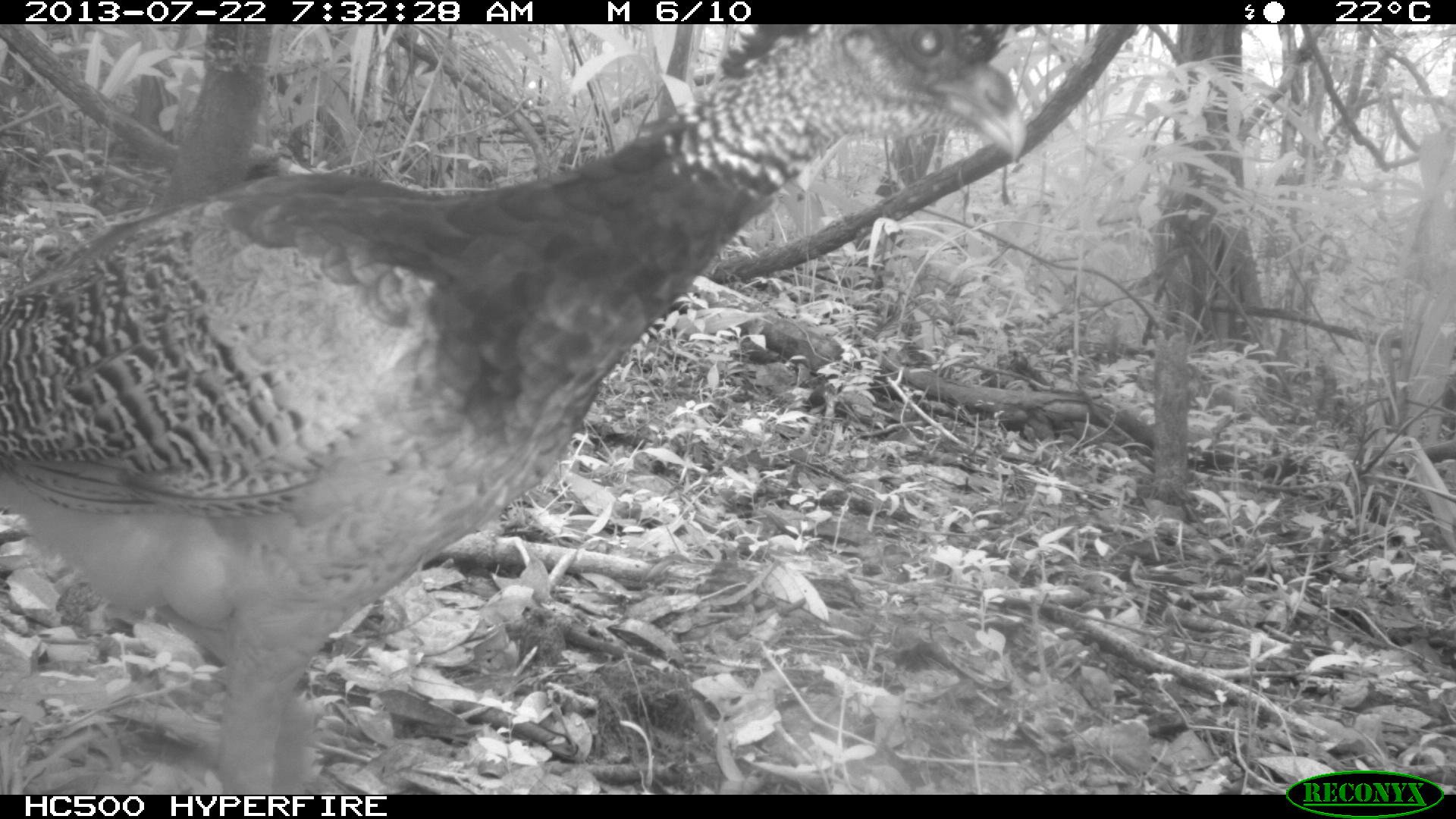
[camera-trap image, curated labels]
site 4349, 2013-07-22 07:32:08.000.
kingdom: Animalia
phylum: Chordata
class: Aves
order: Galliformes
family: Cracidae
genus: Crax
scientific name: Crax rubra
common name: great curassow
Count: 4.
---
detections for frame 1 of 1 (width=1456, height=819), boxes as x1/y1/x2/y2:
crax rubra: 0/24/1026/795